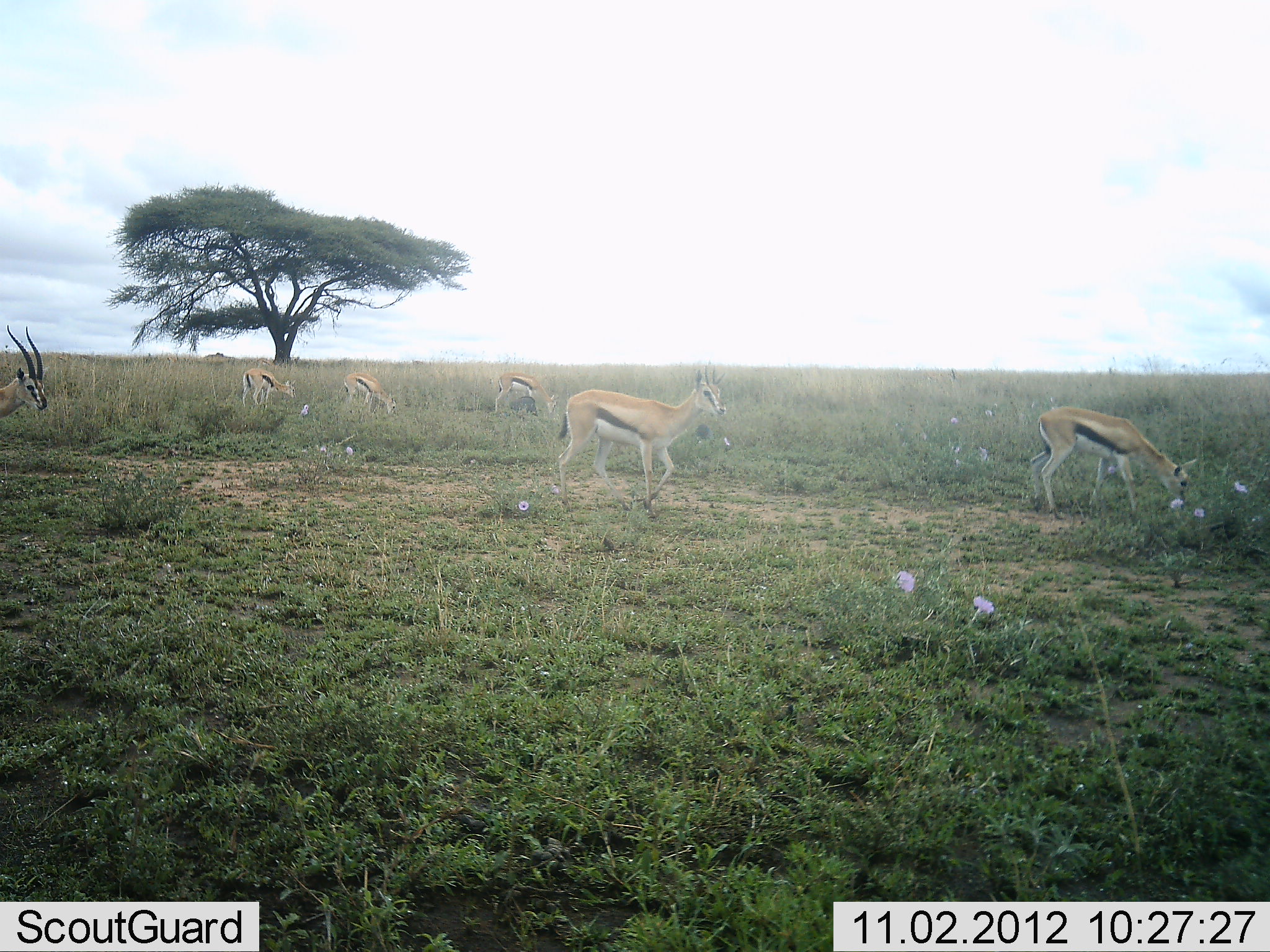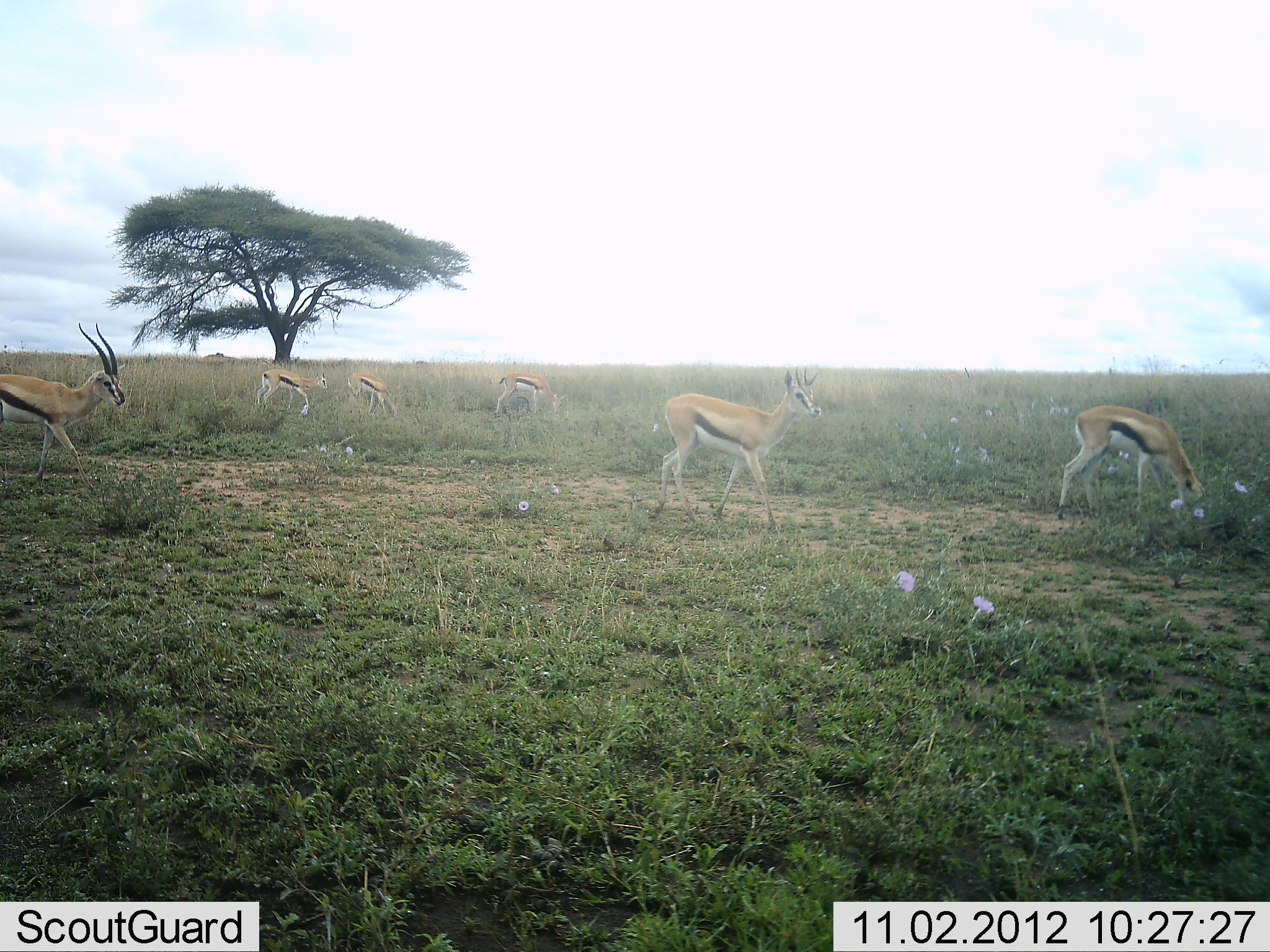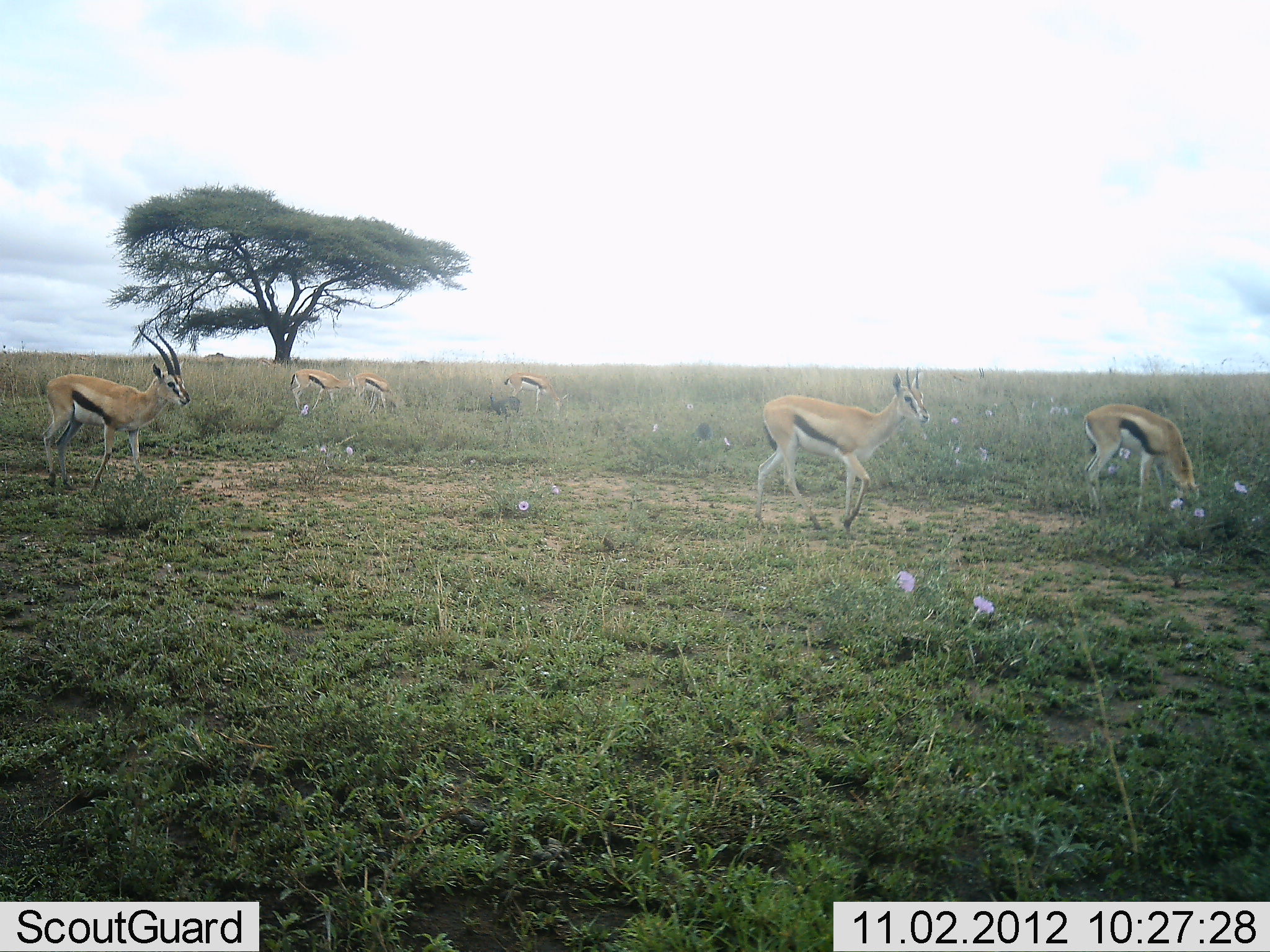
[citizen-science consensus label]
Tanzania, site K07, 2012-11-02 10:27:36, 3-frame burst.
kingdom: Animalia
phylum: Chordata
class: Mammalia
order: Artiodactyla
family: Bovidae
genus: Eudorcas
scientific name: Eudorcas thomsonii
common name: thomson's gazelle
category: gazellethomsons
Gazellethomsons (thomson's gazelle) (Eudorcas thomsonii), count 6. Behavior (volunteer vote fractions): standing 10%, resting 0%, moving 100%, interacting 0%. Young present (vote fraction): 0%. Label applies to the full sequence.